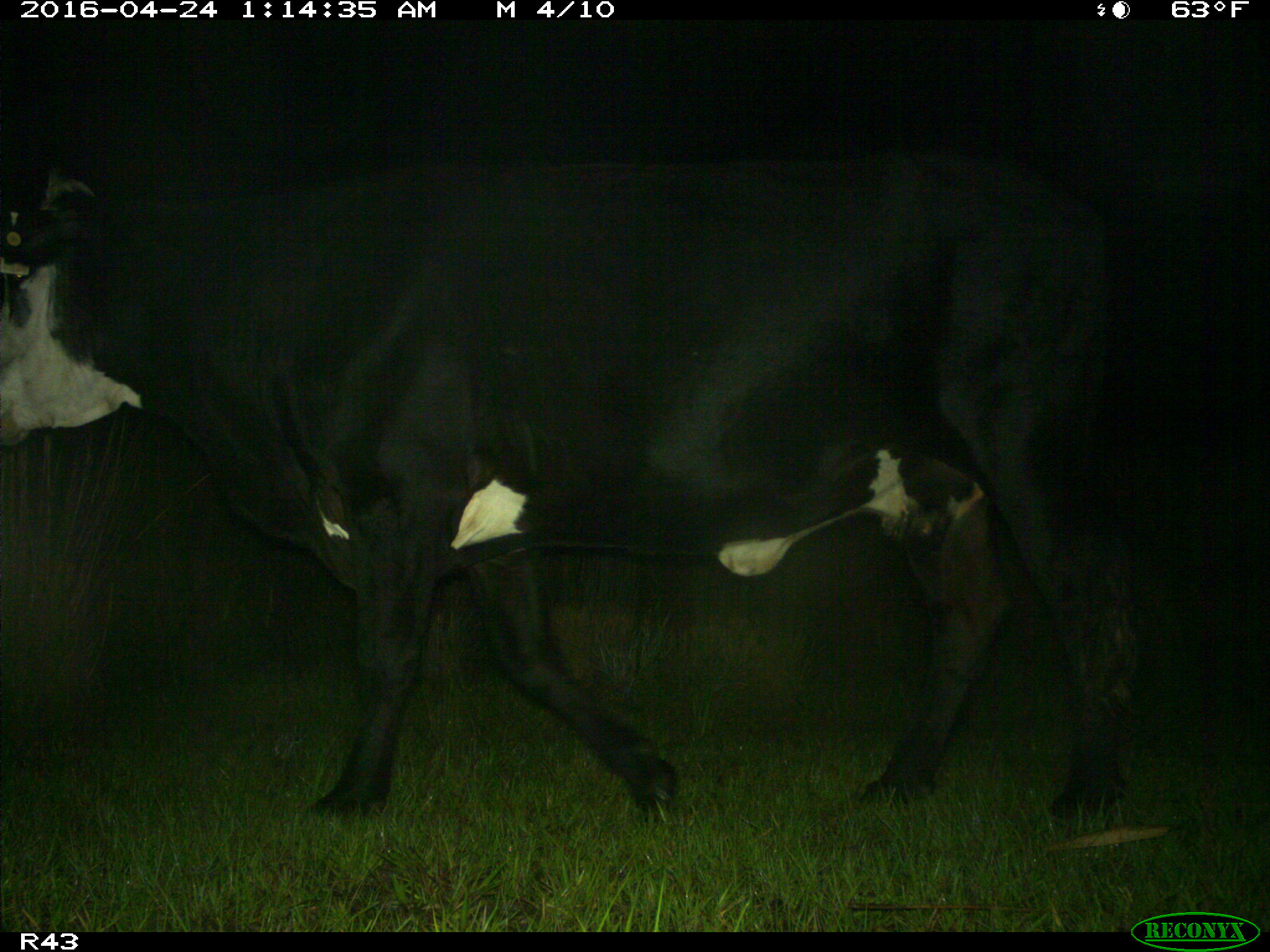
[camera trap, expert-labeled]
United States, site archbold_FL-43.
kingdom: Animalia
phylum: Chordata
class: Mammalia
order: Artiodactyla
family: Bovidae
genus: Bos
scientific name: Bos taurus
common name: domestic cow